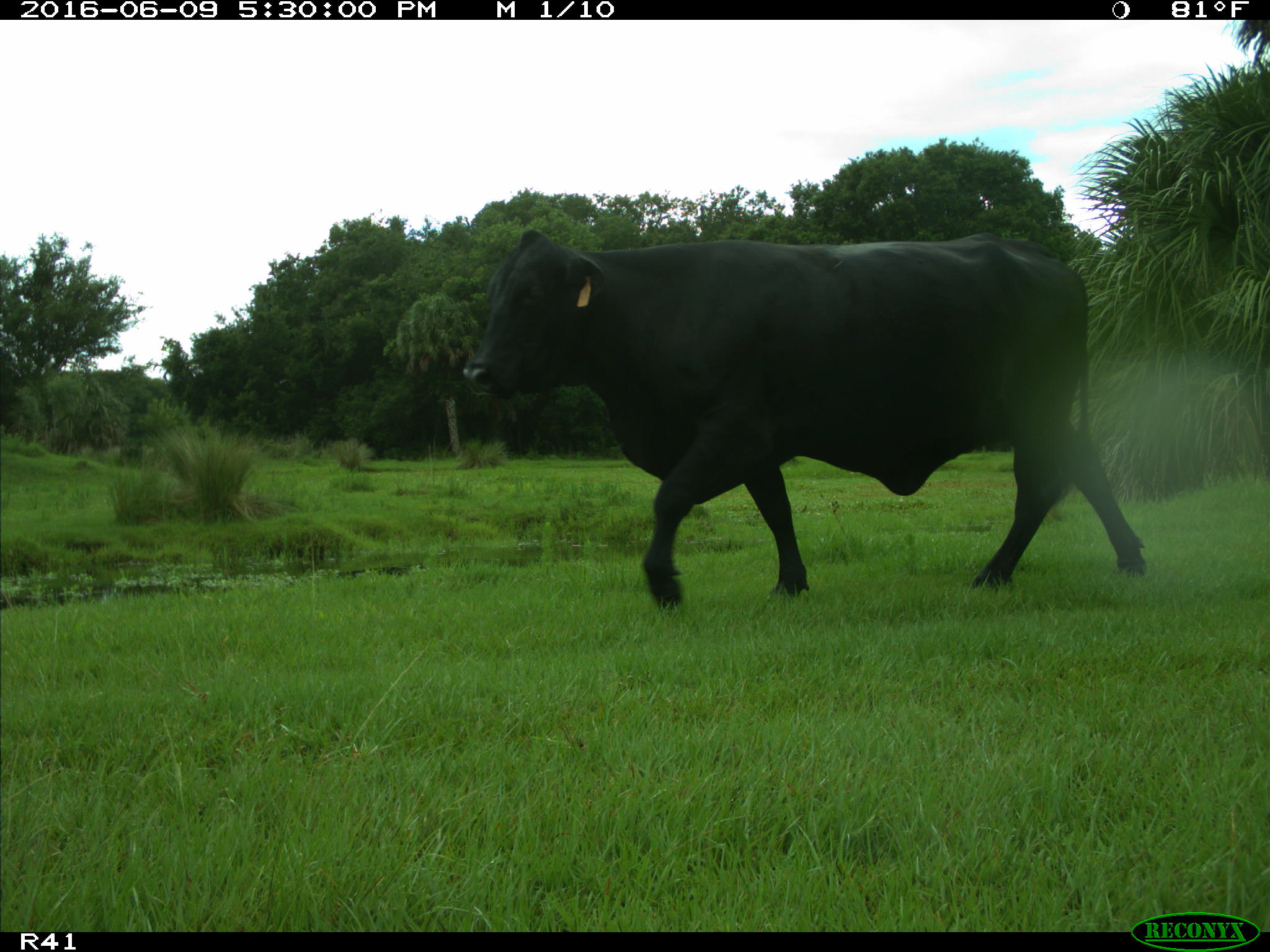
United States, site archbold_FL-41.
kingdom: Animalia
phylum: Chordata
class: Mammalia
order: Artiodactyla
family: Bovidae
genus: Bos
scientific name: Bos taurus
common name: domestic cow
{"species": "Bos taurus (domestic cow)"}